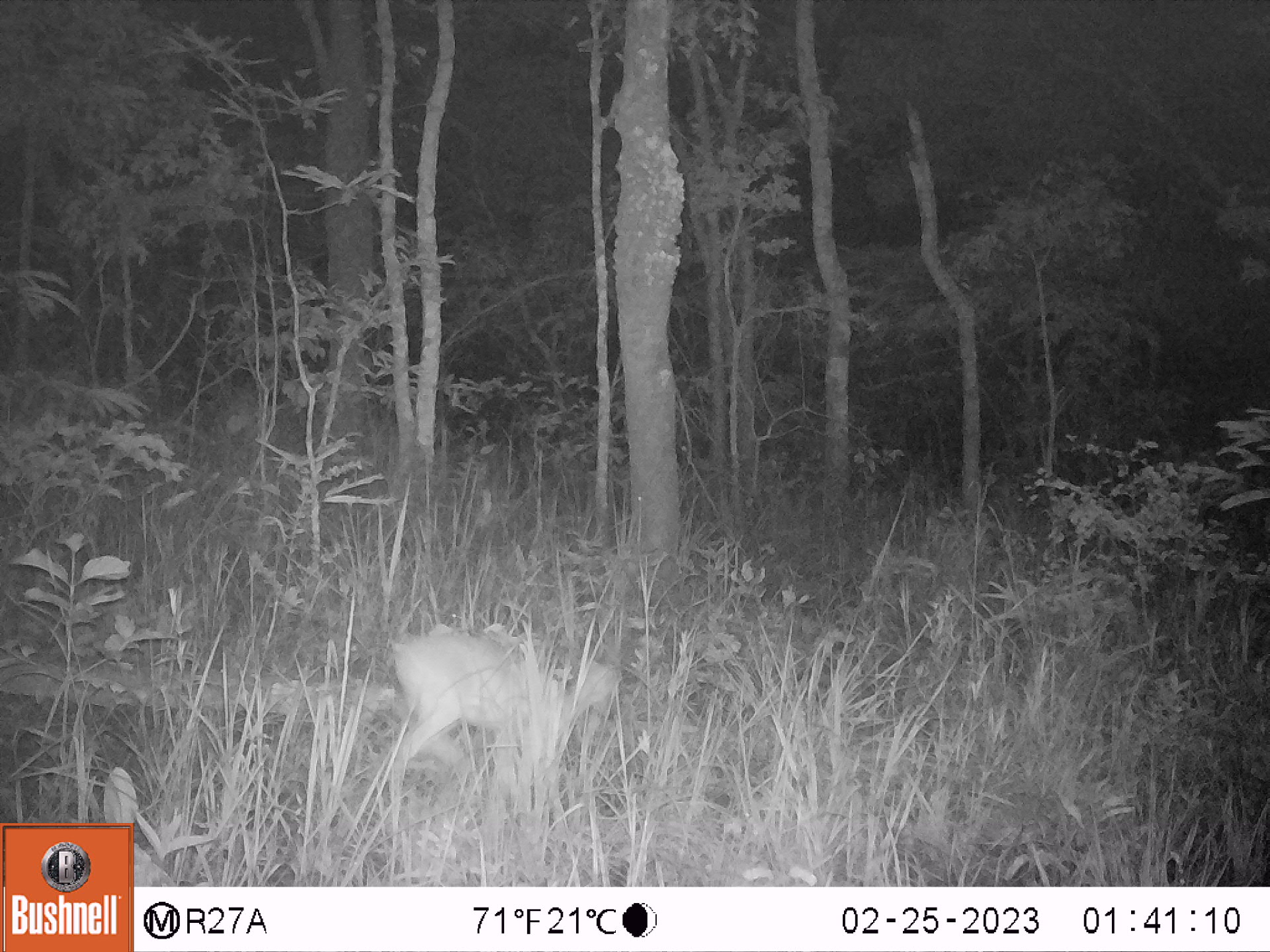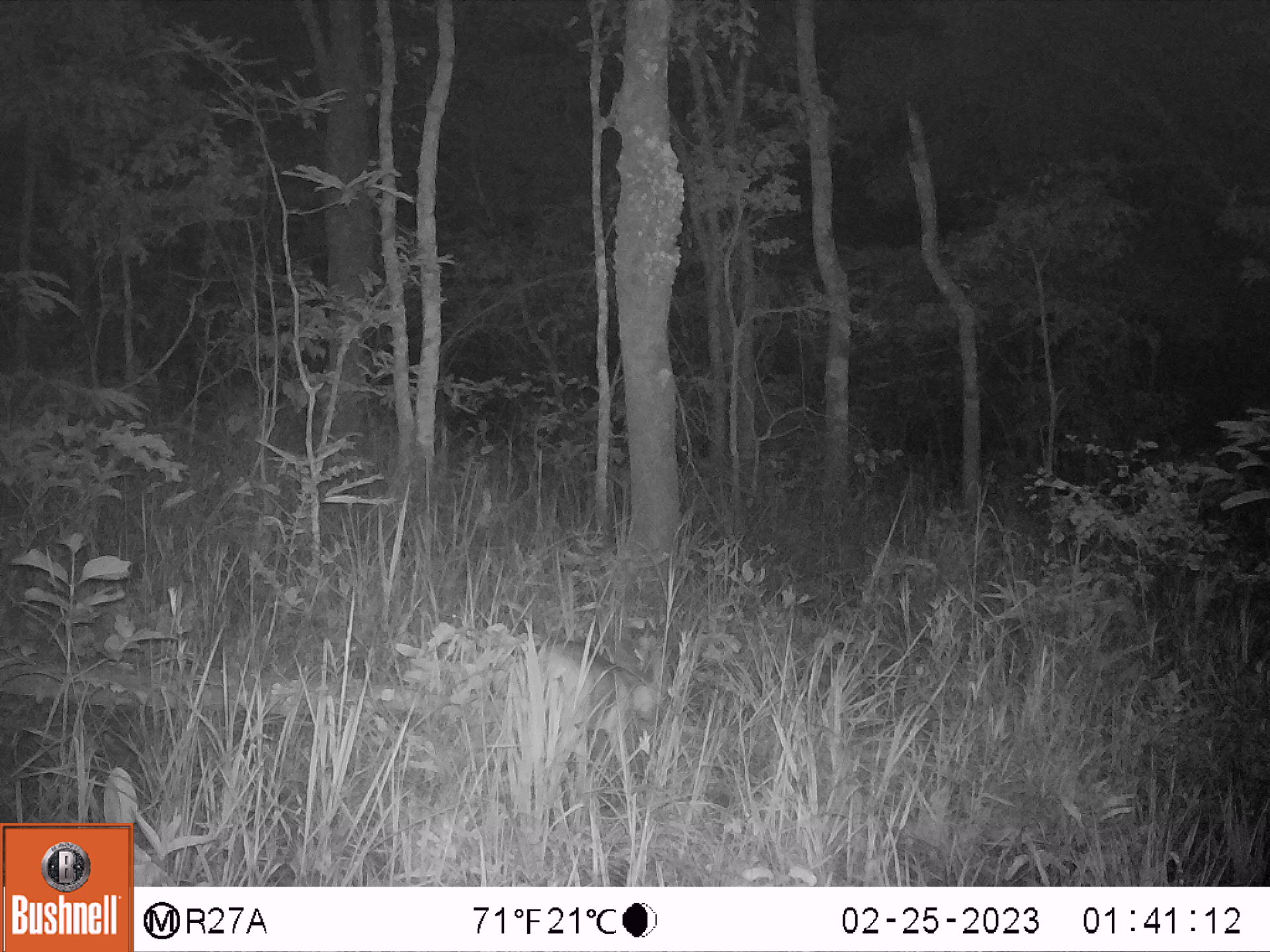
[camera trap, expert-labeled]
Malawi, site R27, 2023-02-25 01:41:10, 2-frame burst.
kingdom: Animalia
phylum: Chordata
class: Mammalia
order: Artiodactyla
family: Bovidae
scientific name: Antilopinae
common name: small antelope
Small antelope (Antilopinae), count 1.